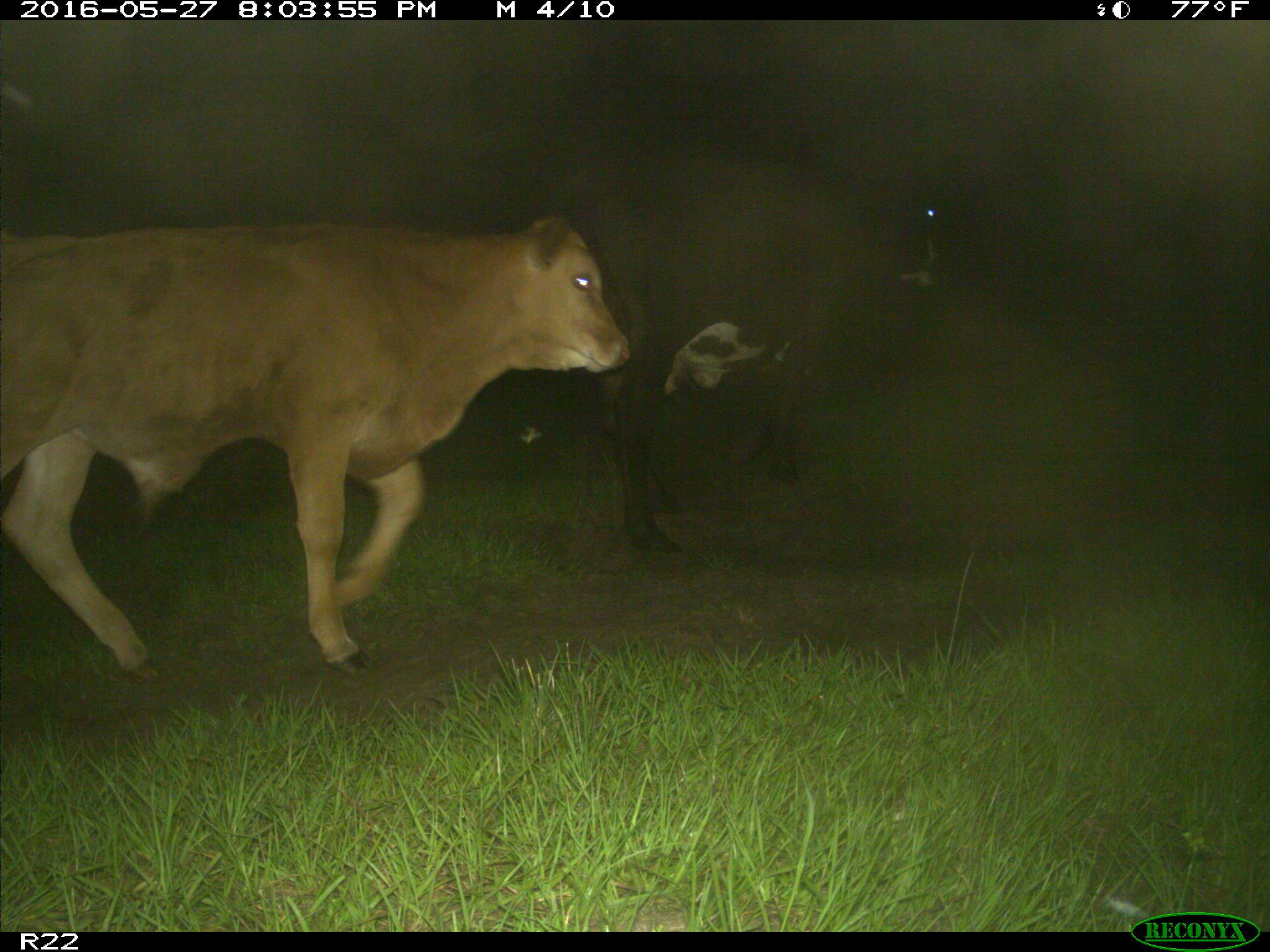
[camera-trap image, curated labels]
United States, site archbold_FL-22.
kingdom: Animalia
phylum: Chordata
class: Mammalia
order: Artiodactyla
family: Bovidae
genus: Bos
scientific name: Bos taurus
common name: domestic cow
Bos taurus (domestic cow).